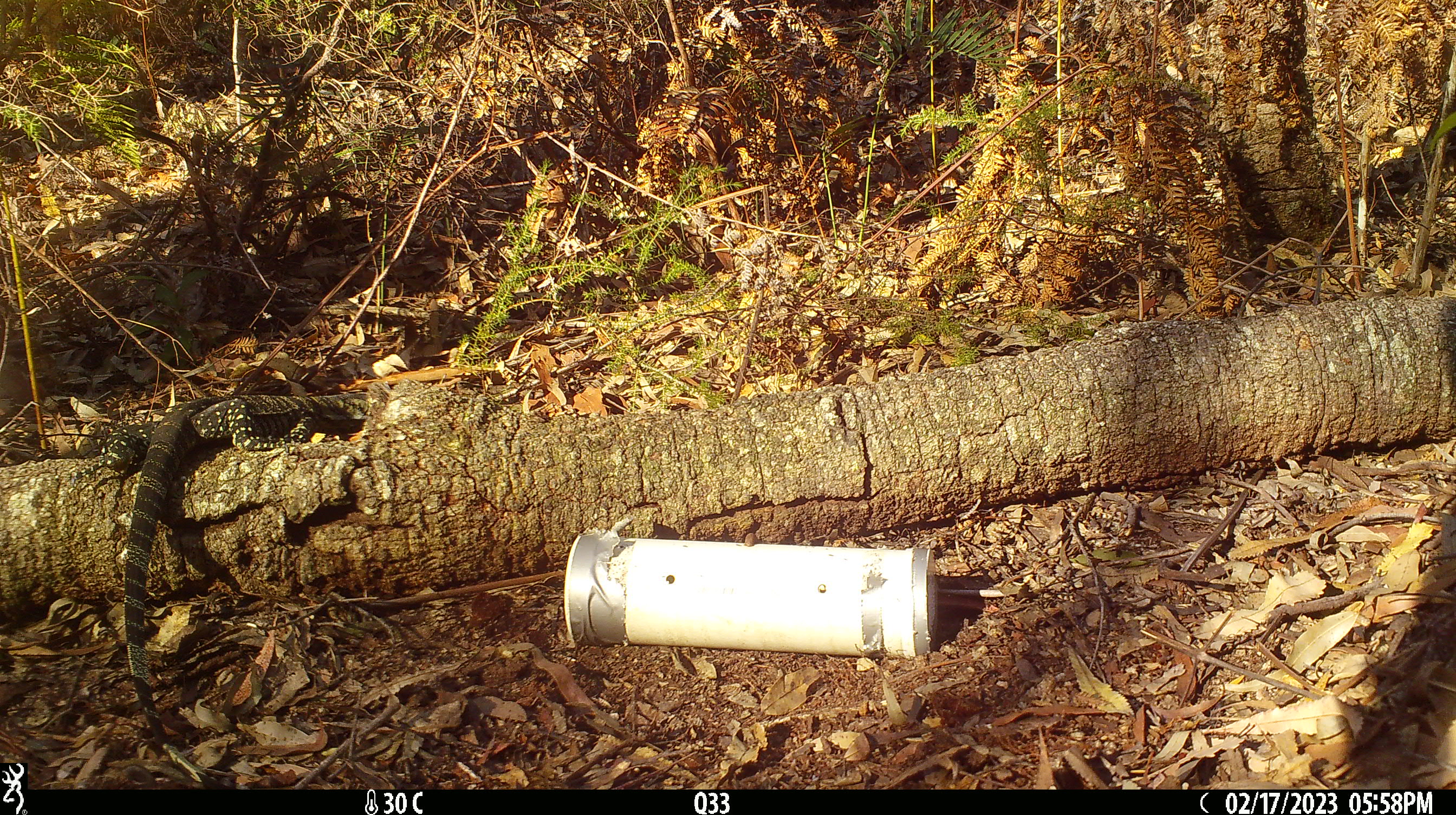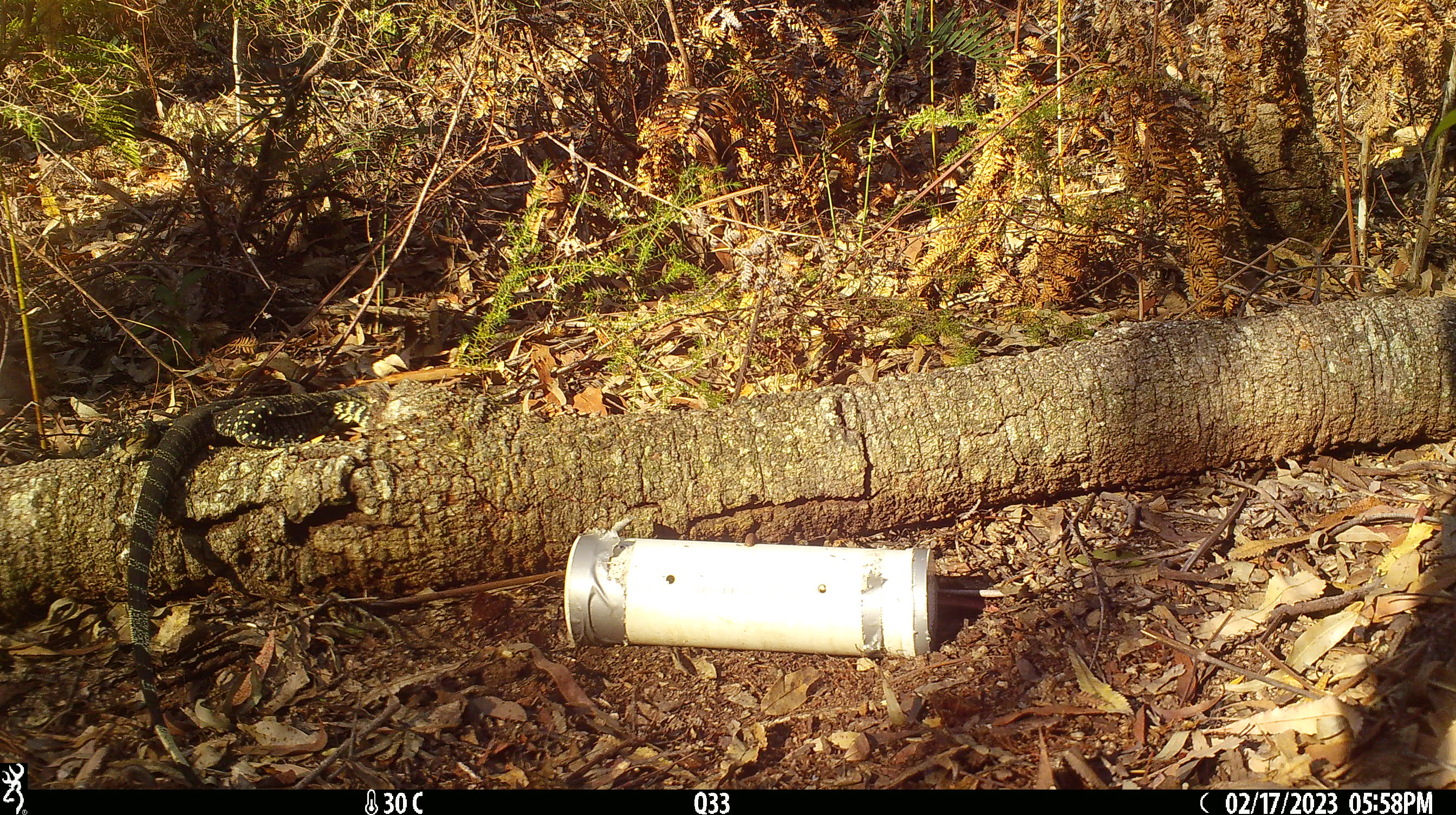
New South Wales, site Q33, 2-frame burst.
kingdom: Animalia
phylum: Chordata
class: Reptilia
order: Squamata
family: Varanidae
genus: Varanus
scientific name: Varanus varius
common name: lace monitor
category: goanna